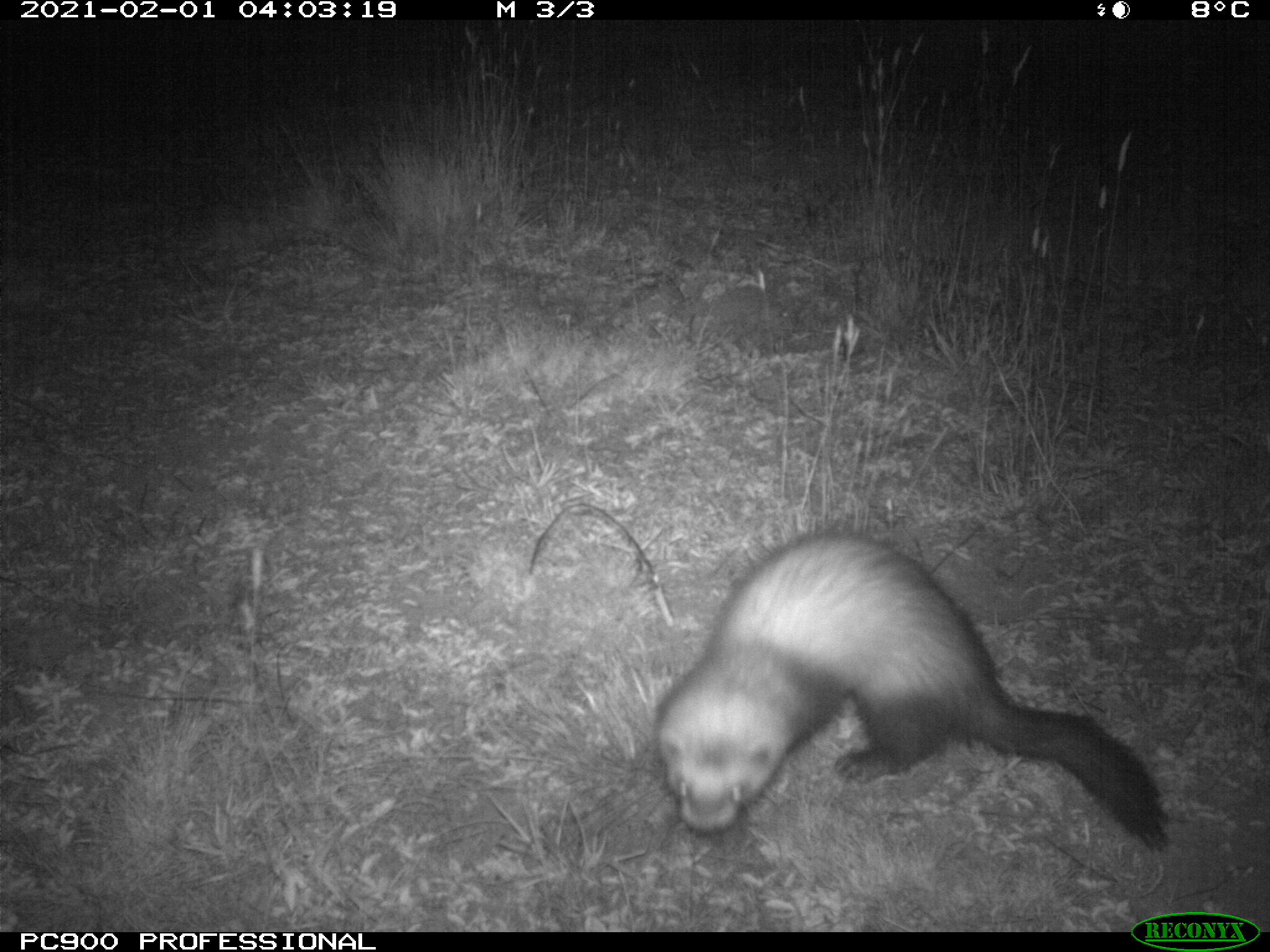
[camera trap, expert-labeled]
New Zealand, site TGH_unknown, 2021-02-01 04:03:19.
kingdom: Animalia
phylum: Chordata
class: Mammalia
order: Carnivora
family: Mustelidae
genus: Mustela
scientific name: Mustela furo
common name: ferret